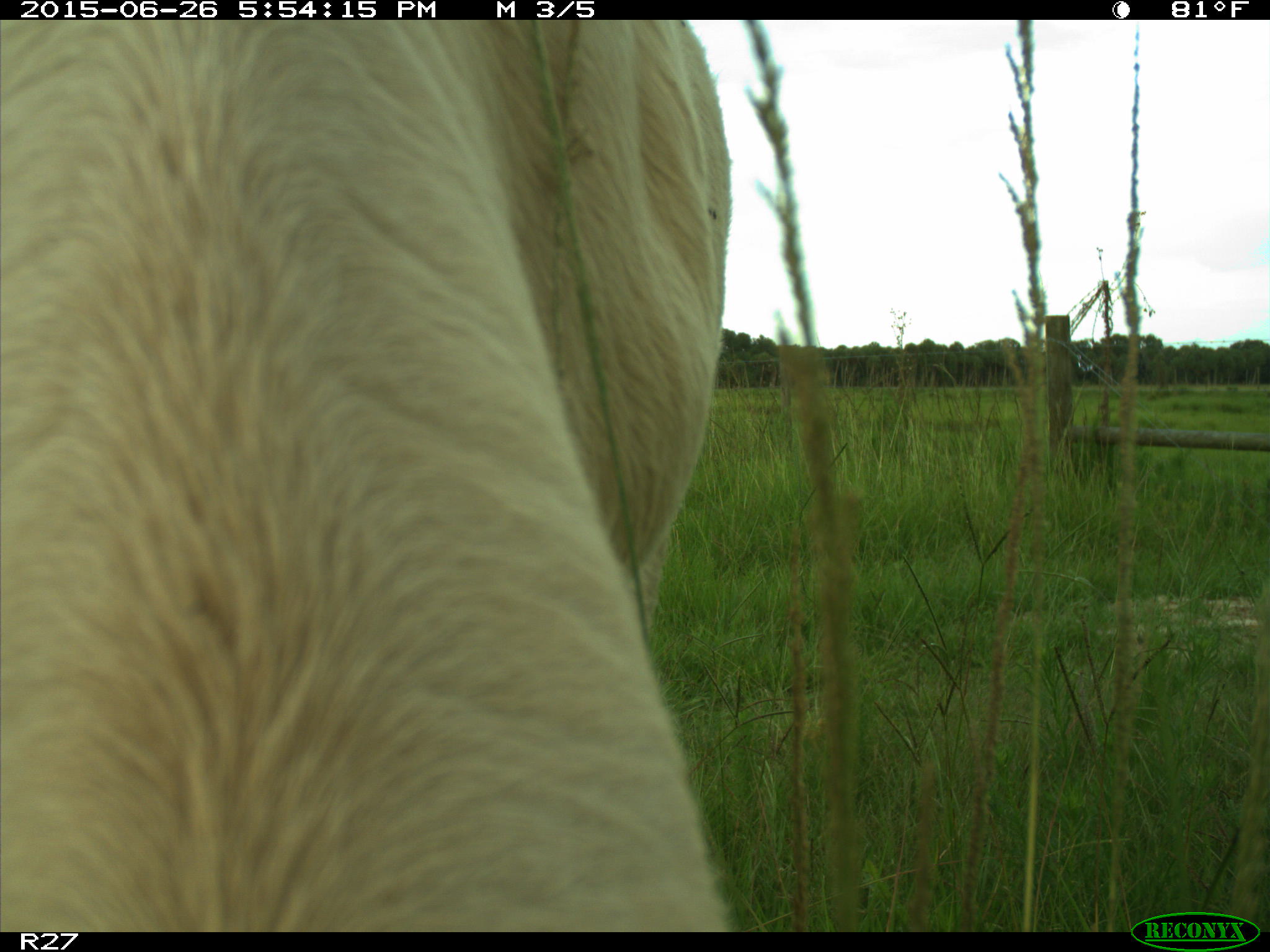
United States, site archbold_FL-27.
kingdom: Animalia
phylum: Chordata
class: Mammalia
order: Artiodactyla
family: Bovidae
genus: Bos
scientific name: Bos taurus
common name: domestic cow